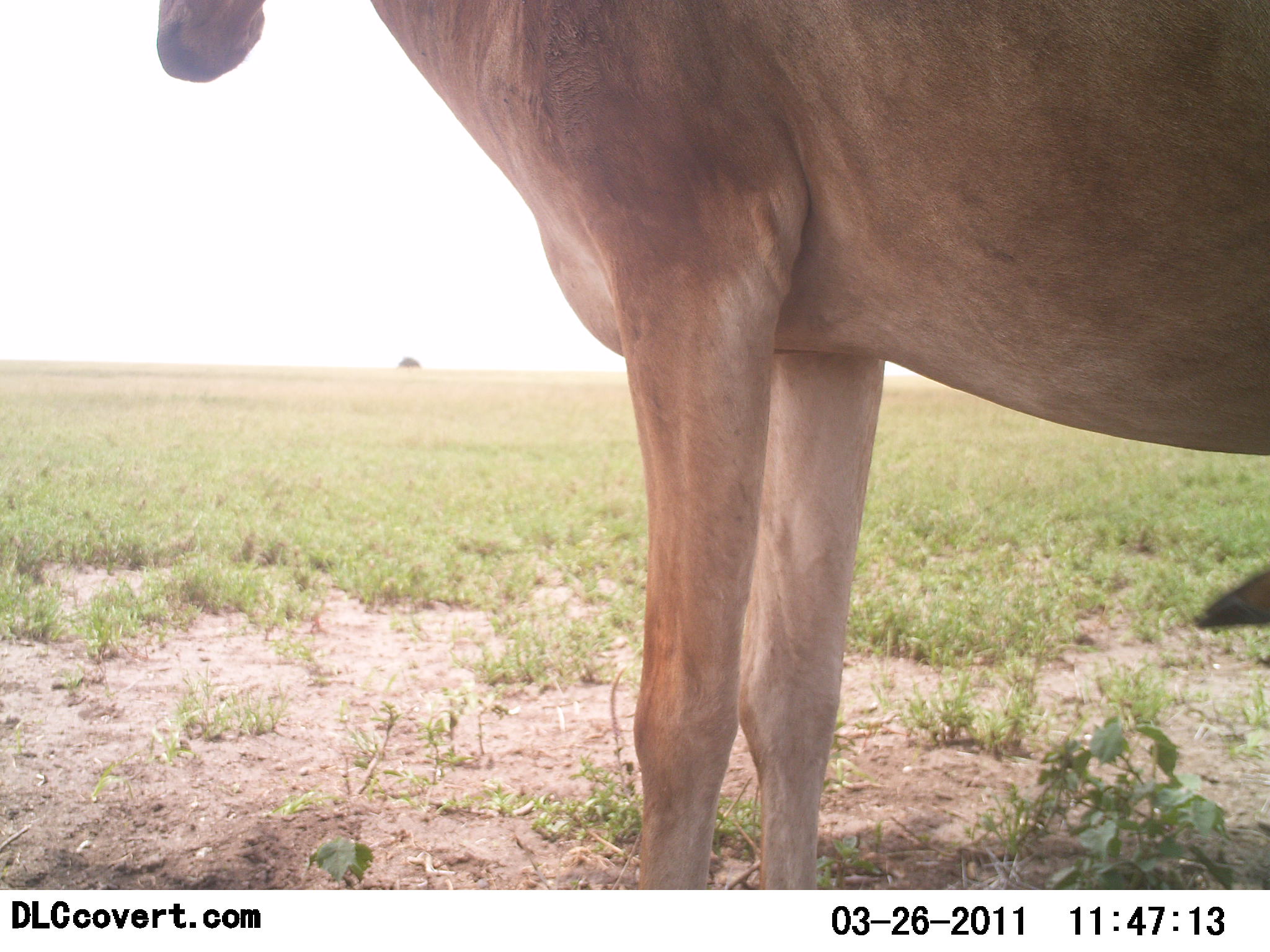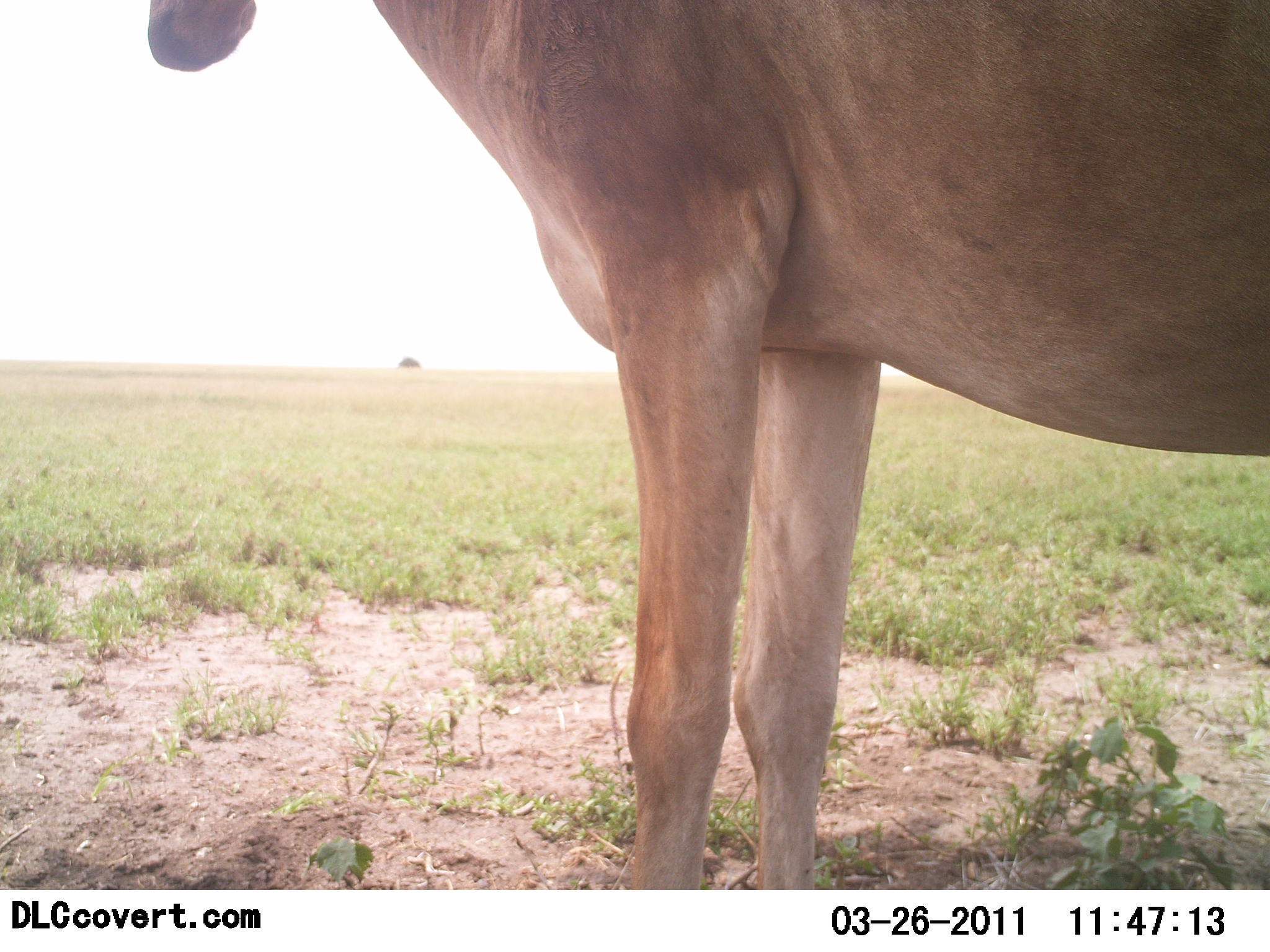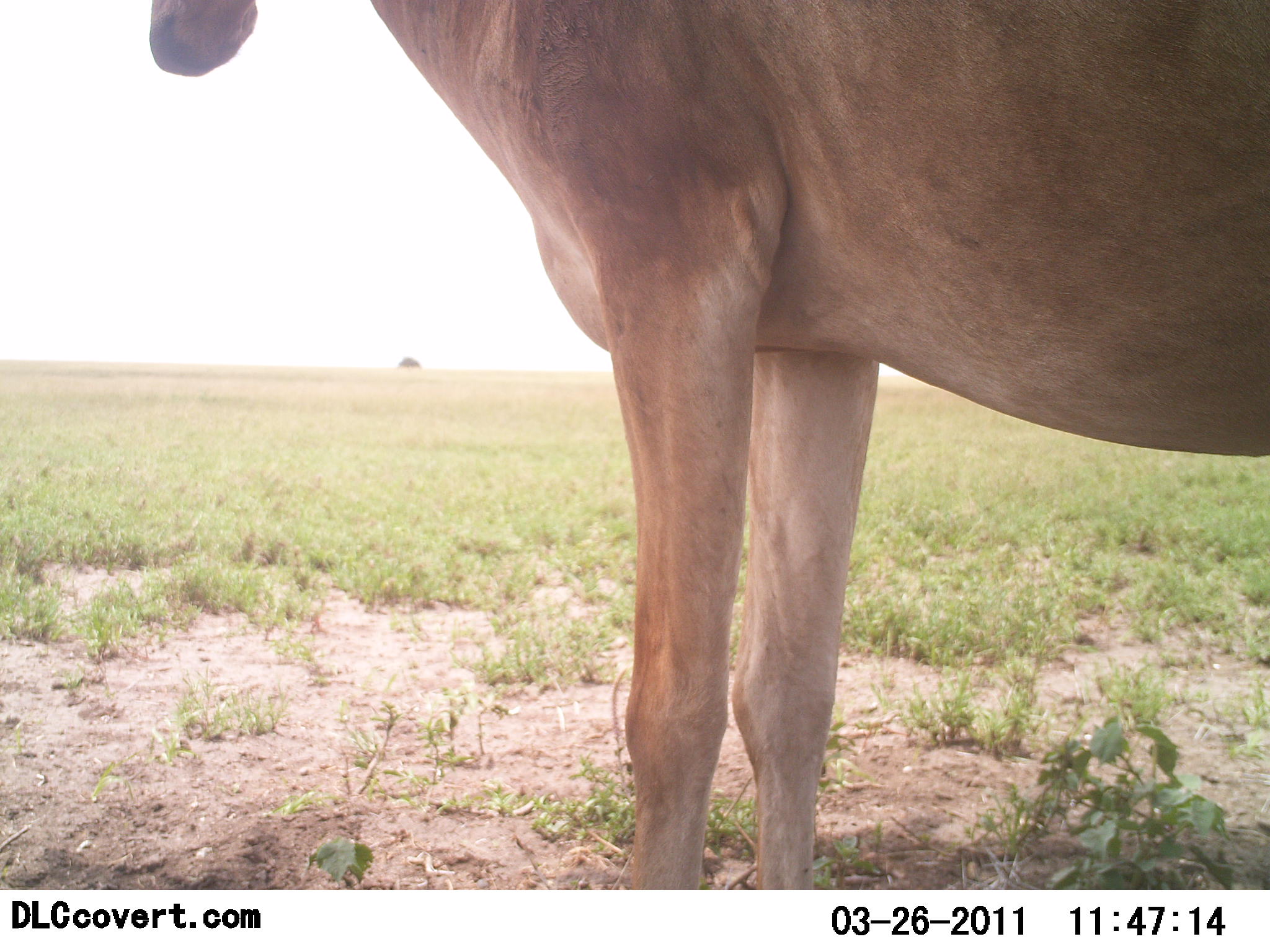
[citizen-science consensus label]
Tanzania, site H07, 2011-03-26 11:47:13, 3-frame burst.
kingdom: Animalia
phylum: Chordata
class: Mammalia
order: Artiodactyla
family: Bovidae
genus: Alcelaphus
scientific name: Alcelaphus buselaphus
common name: hartebeest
Hartebeest (Alcelaphus buselaphus), count 1. Behavior (volunteer vote fractions): standing 100%, resting 0%, moving 0%, interacting 0%. Young present (vote fraction): 0%. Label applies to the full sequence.